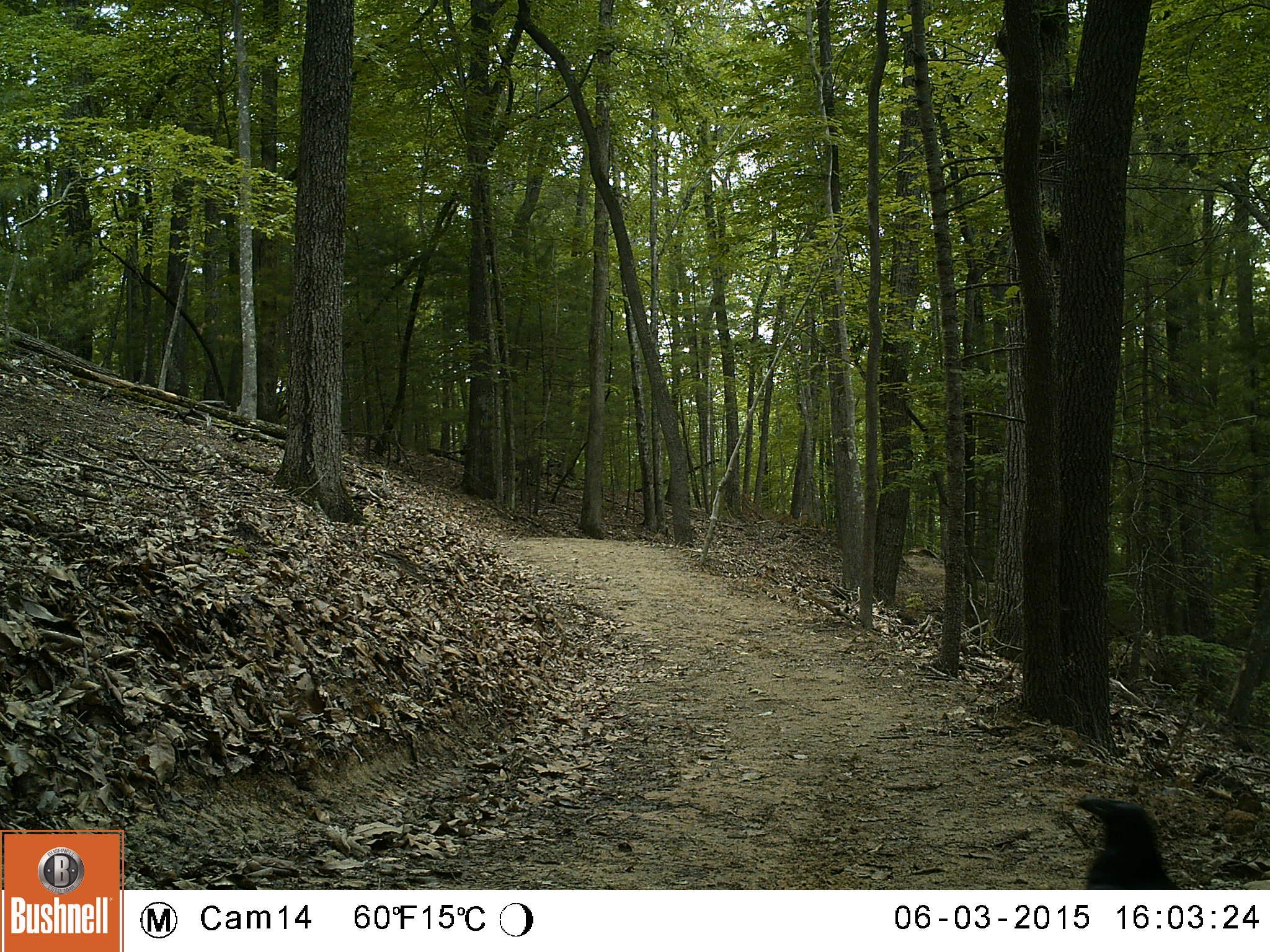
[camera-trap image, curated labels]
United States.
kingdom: Animalia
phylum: Chordata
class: Aves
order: Passeriformes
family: Corvidae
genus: Corvus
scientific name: Corvus brachyrhynchos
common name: american crow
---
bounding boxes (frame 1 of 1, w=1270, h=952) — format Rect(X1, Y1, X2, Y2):
American Crow: Rect(1057, 789, 1192, 891)